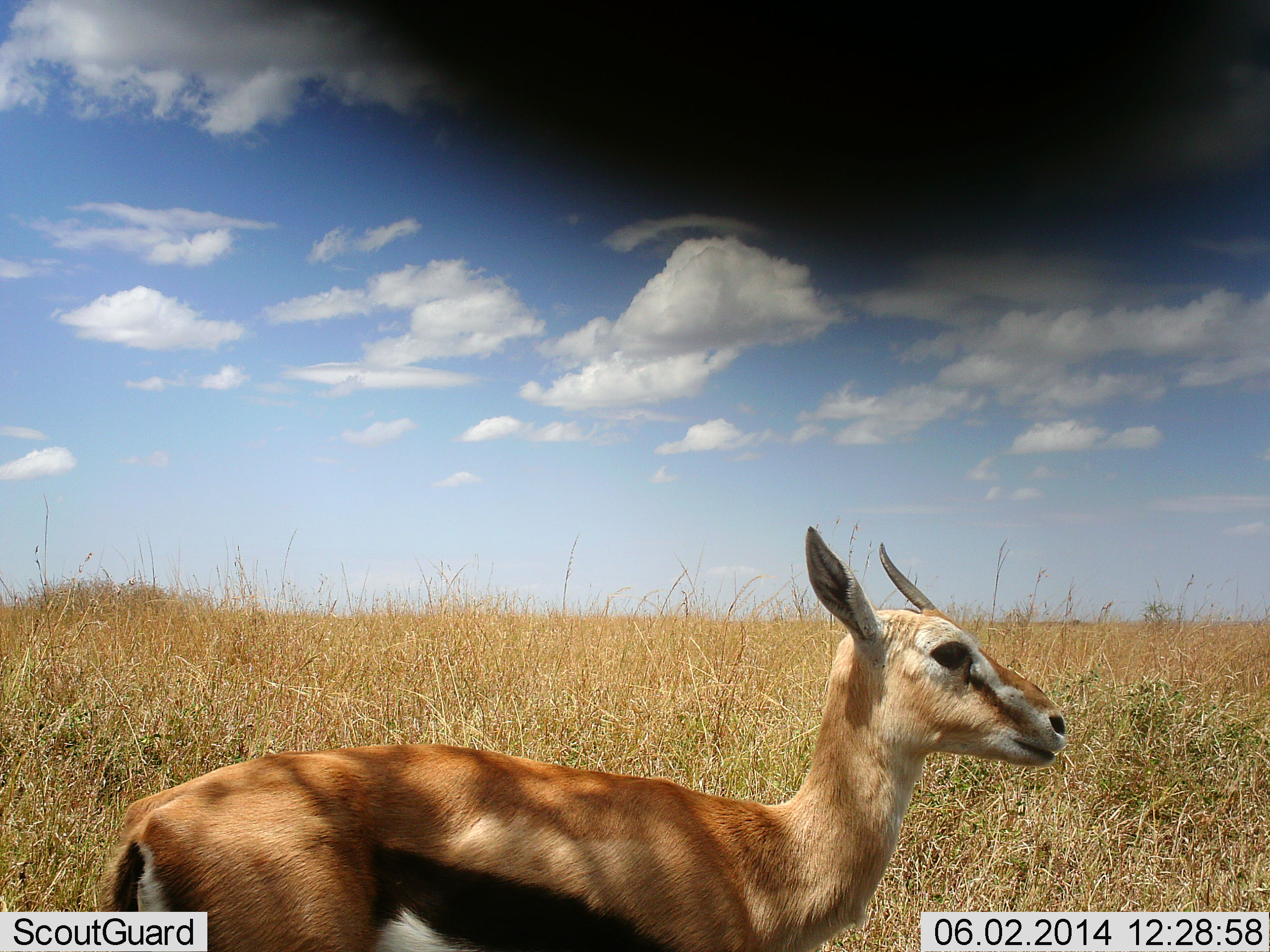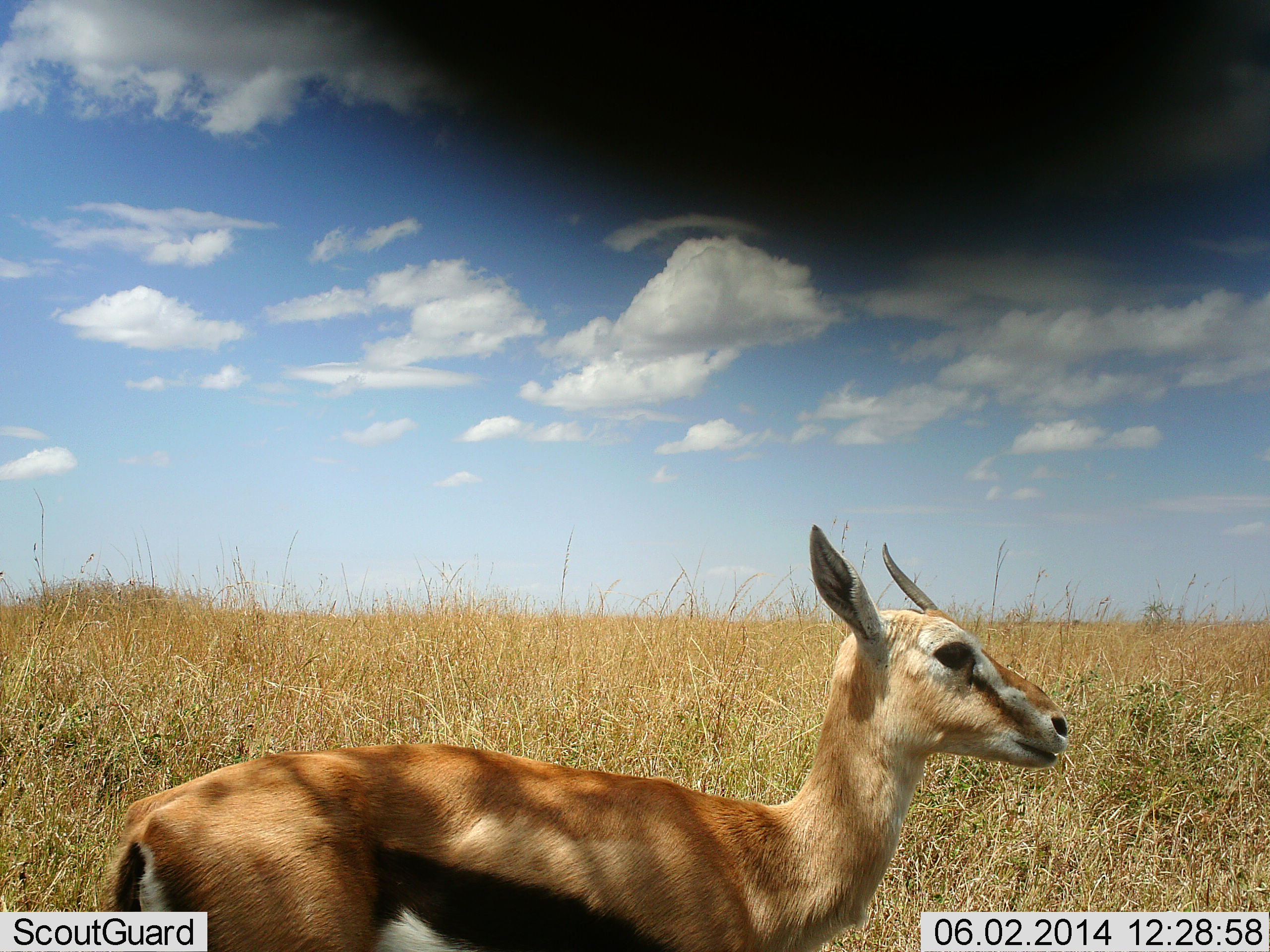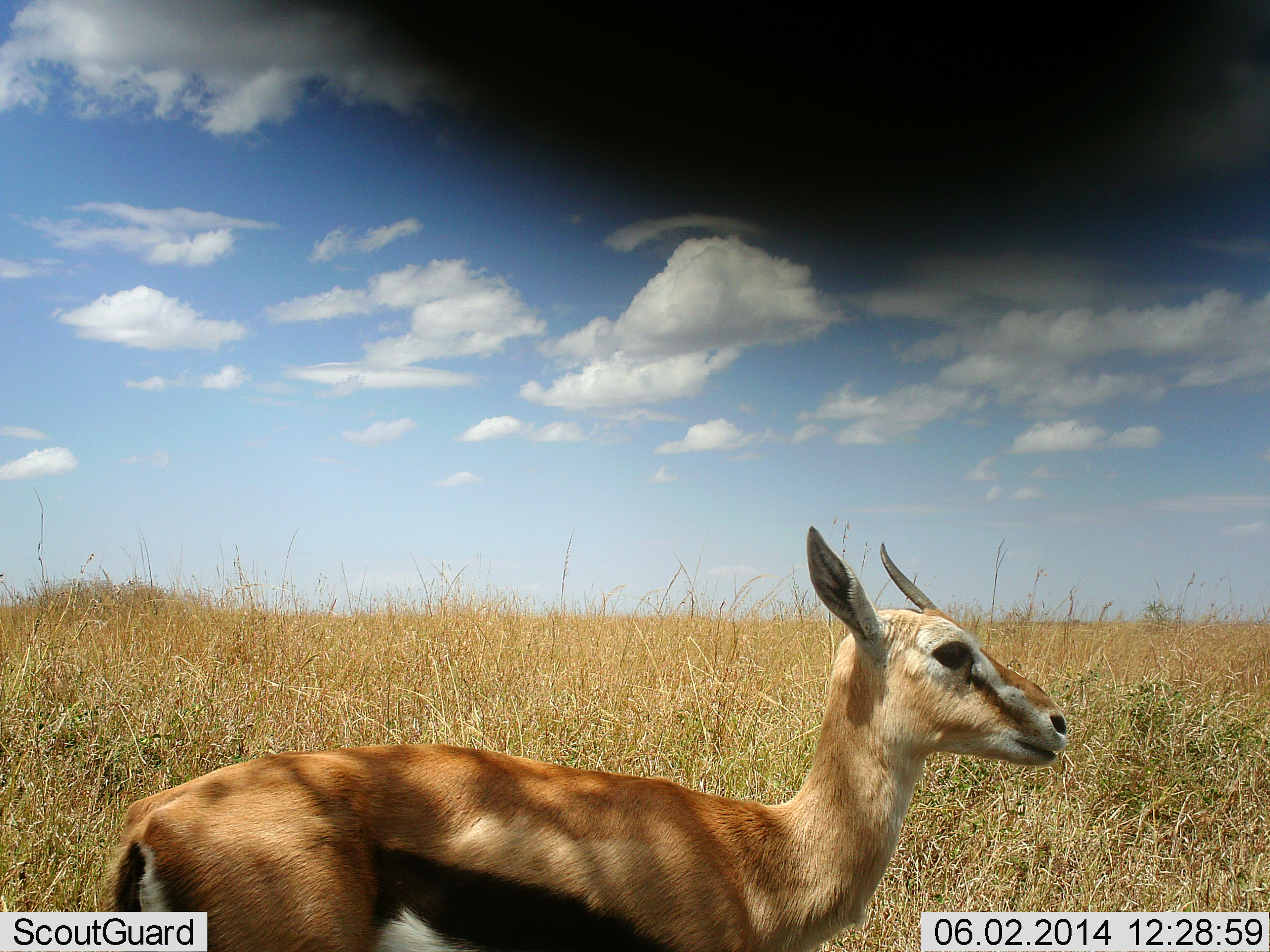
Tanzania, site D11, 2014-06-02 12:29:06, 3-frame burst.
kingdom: Animalia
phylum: Chordata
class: Mammalia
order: Artiodactyla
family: Bovidae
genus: Eudorcas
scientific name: Eudorcas thomsonii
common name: thomson's gazelle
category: gazellethomsons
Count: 1.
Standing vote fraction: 80%.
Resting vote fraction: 0%.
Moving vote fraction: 20%.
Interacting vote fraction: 0%.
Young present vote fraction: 10%.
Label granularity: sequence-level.